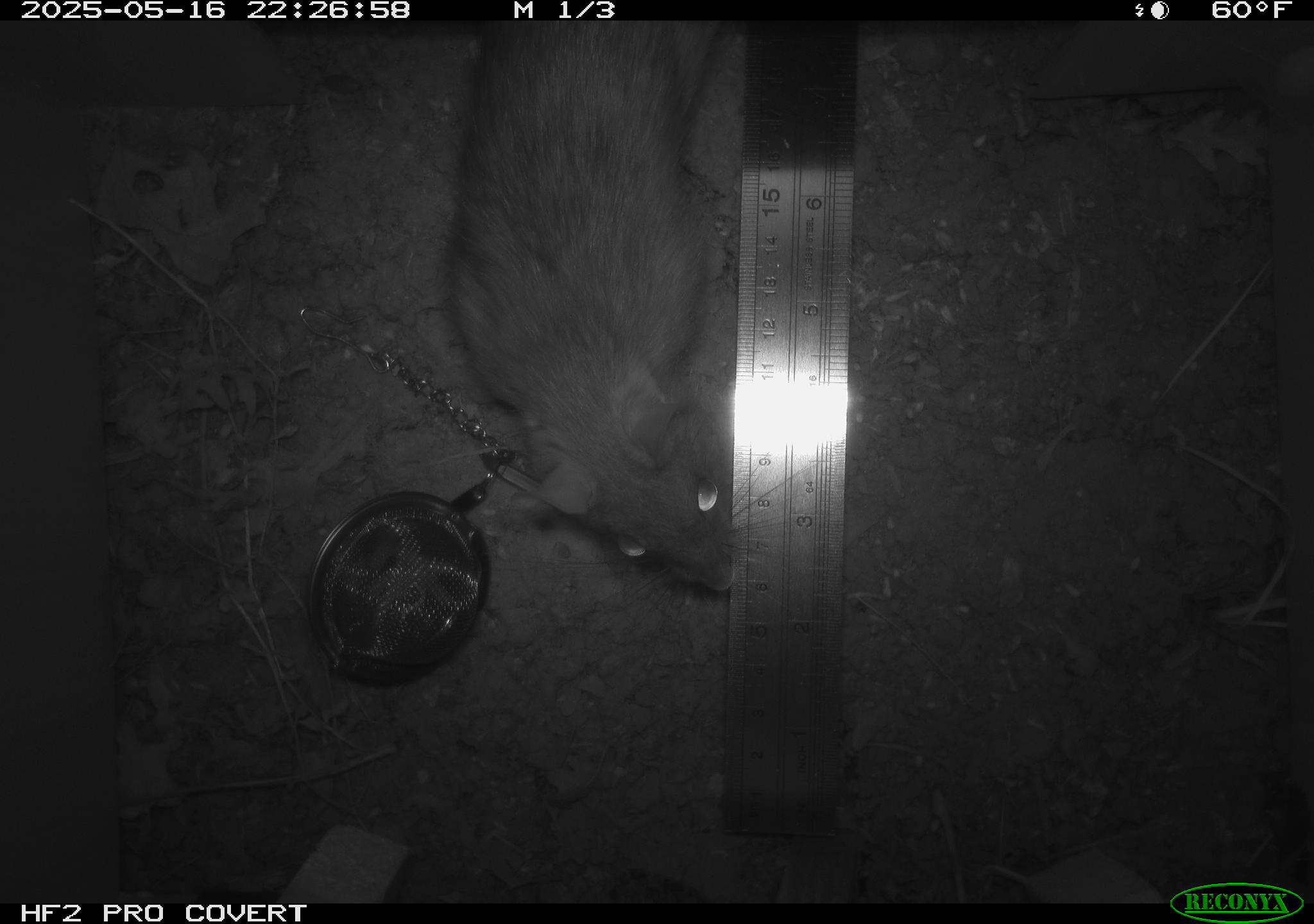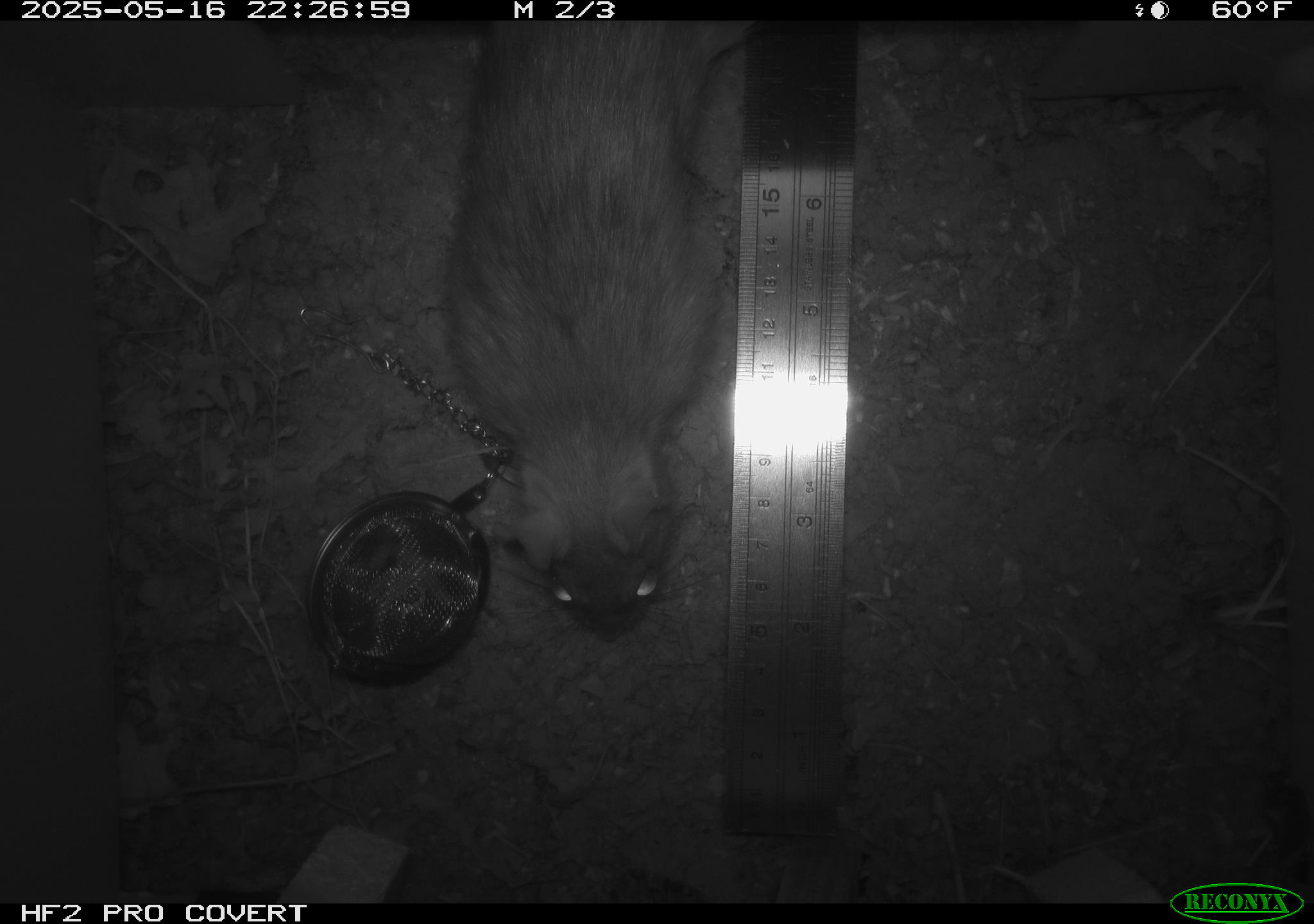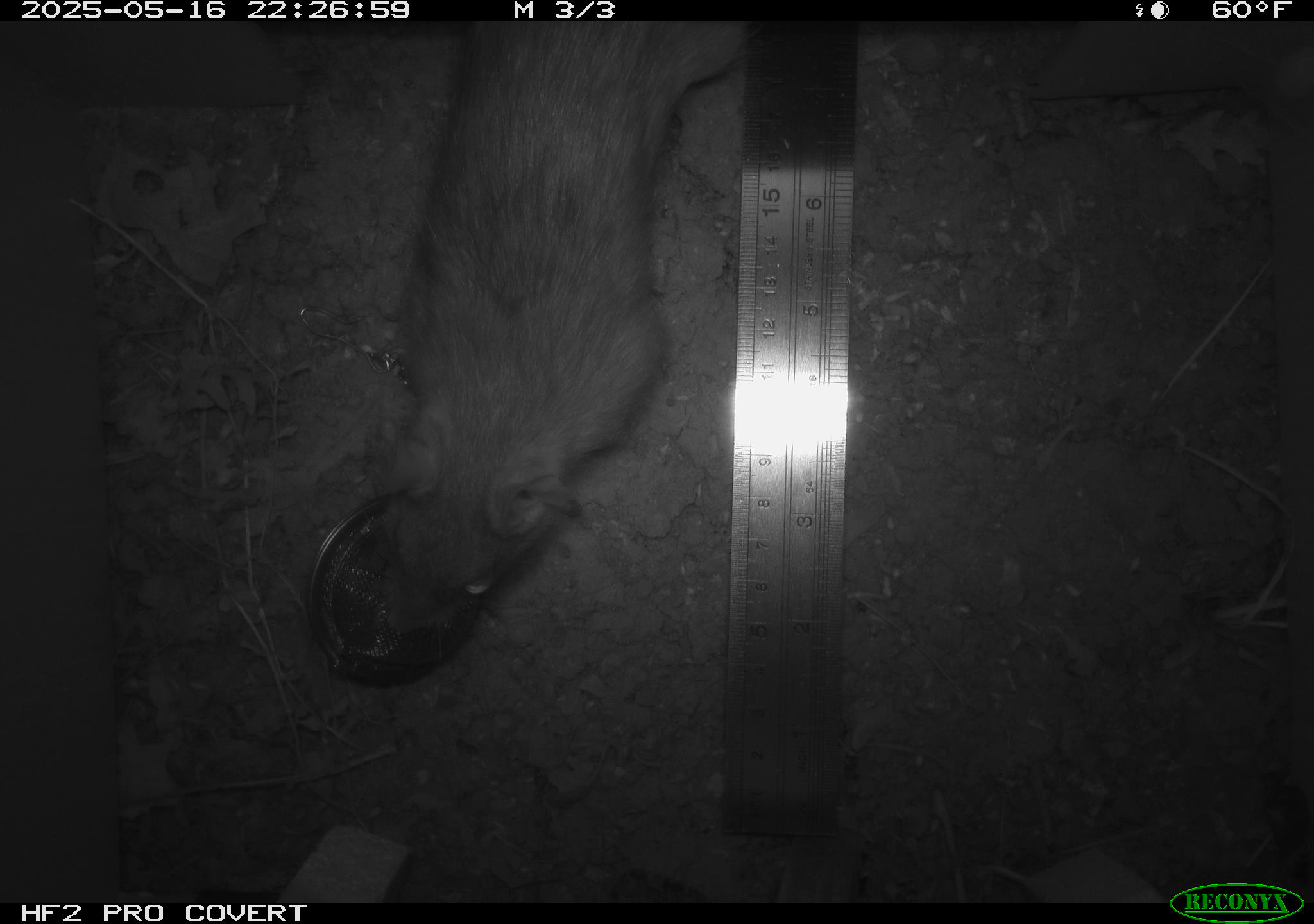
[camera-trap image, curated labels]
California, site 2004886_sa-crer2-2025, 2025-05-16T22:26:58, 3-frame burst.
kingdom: Animalia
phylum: Chordata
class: Mammalia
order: Rodentia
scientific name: Rodentia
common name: rodent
Rodent (Rodentia).